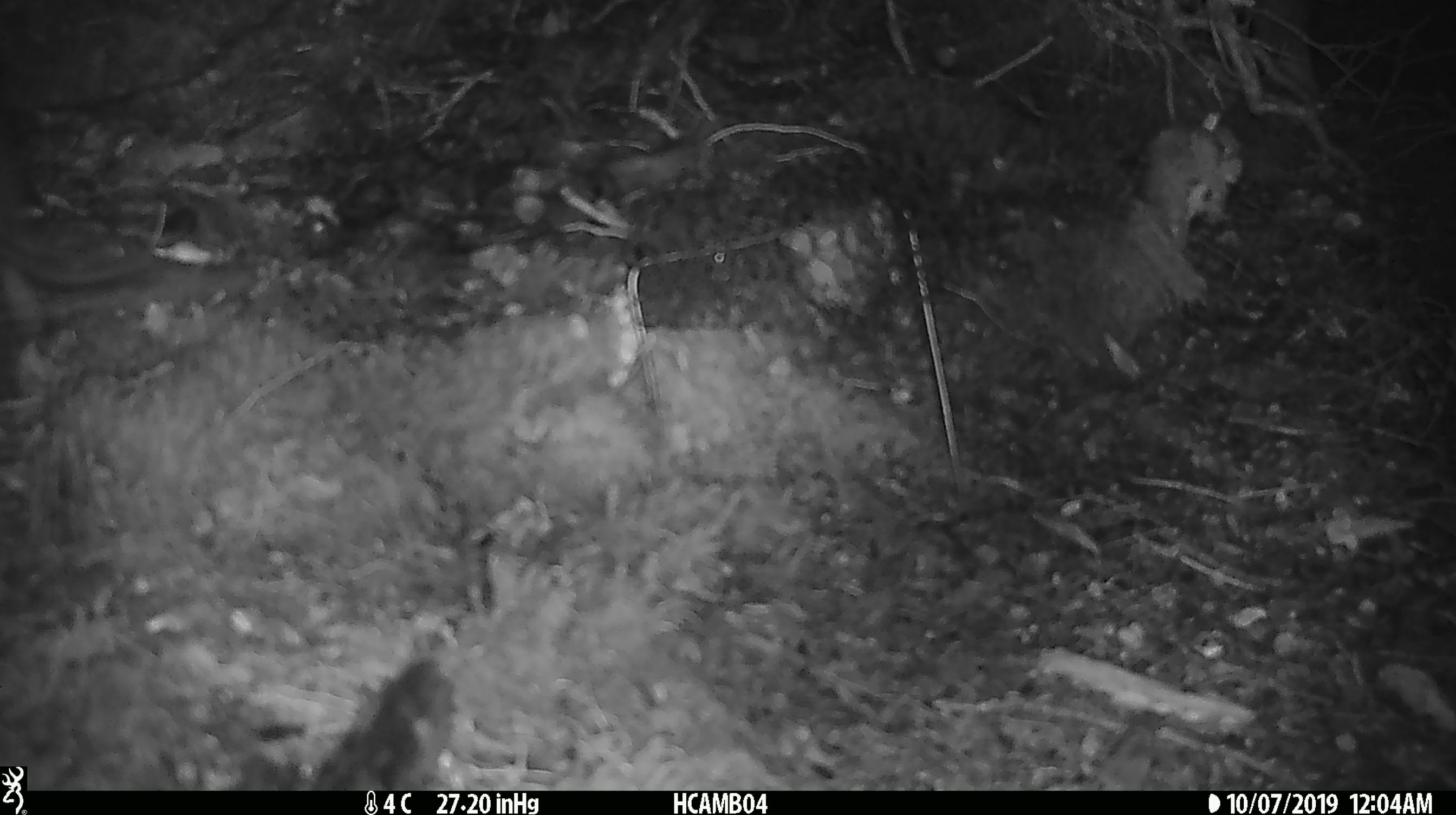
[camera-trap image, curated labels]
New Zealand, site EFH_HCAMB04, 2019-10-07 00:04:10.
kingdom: Animalia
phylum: Chordata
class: Mammalia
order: Rodentia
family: Muridae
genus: Mus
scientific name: Mus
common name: mouse